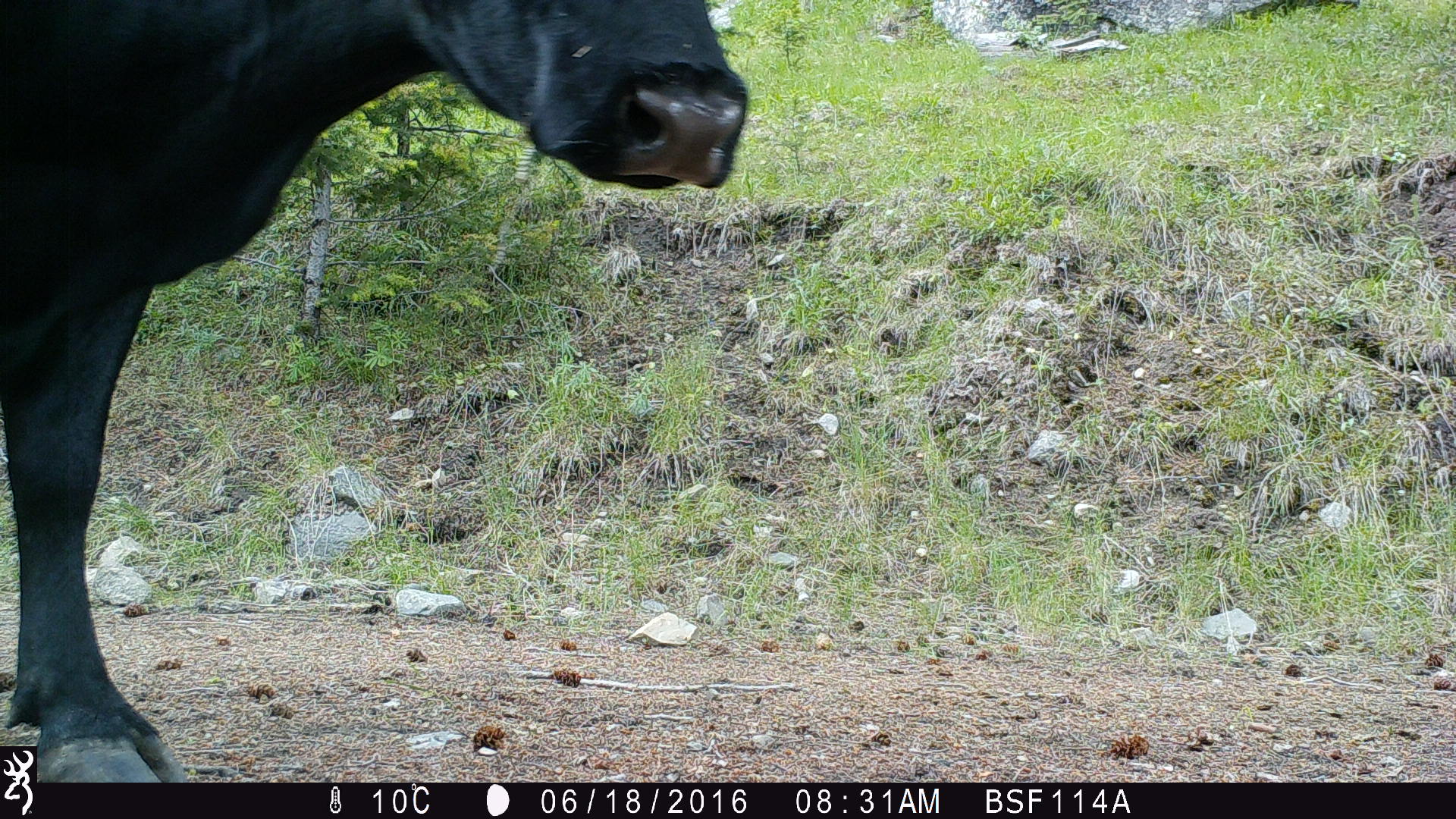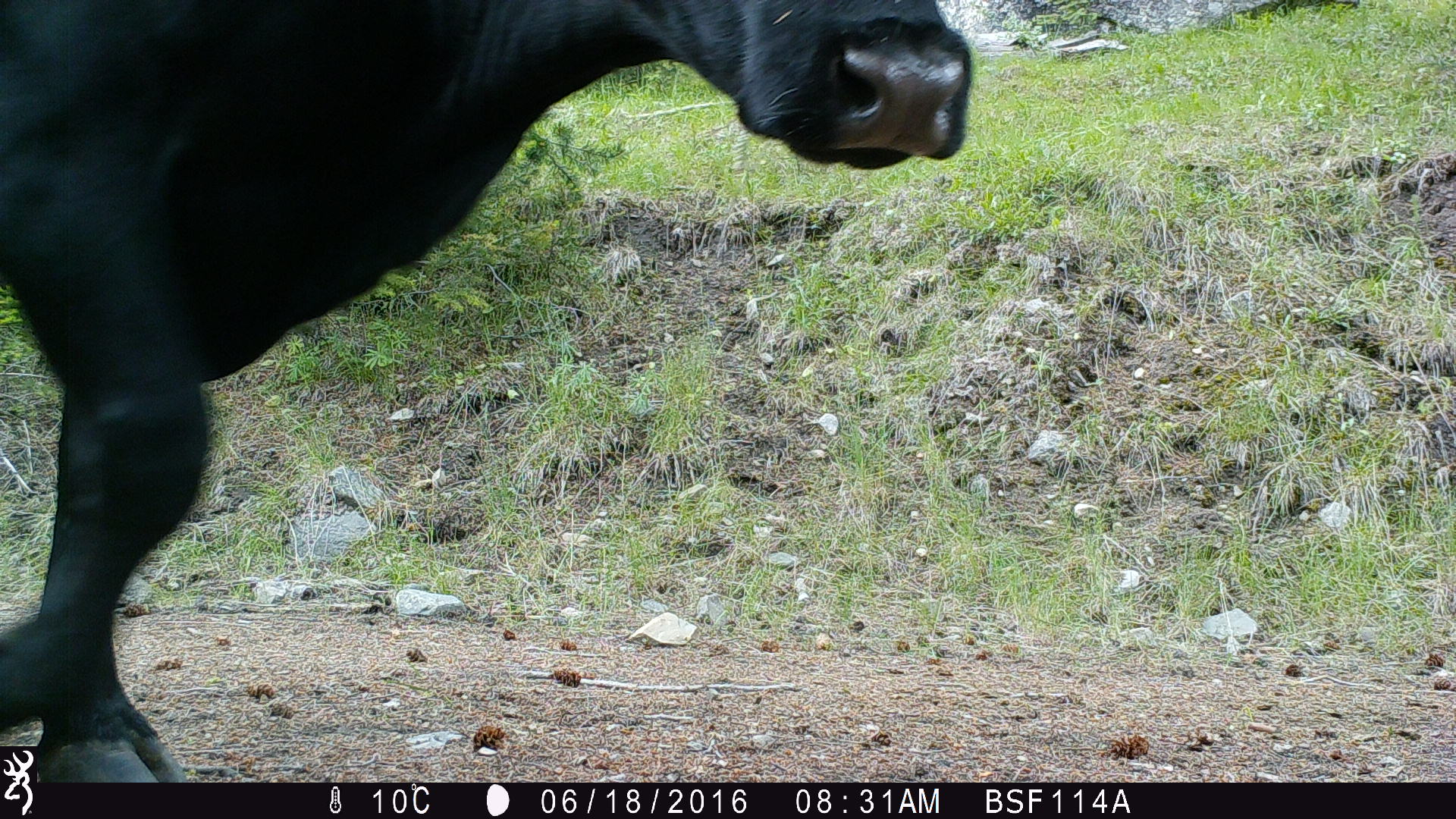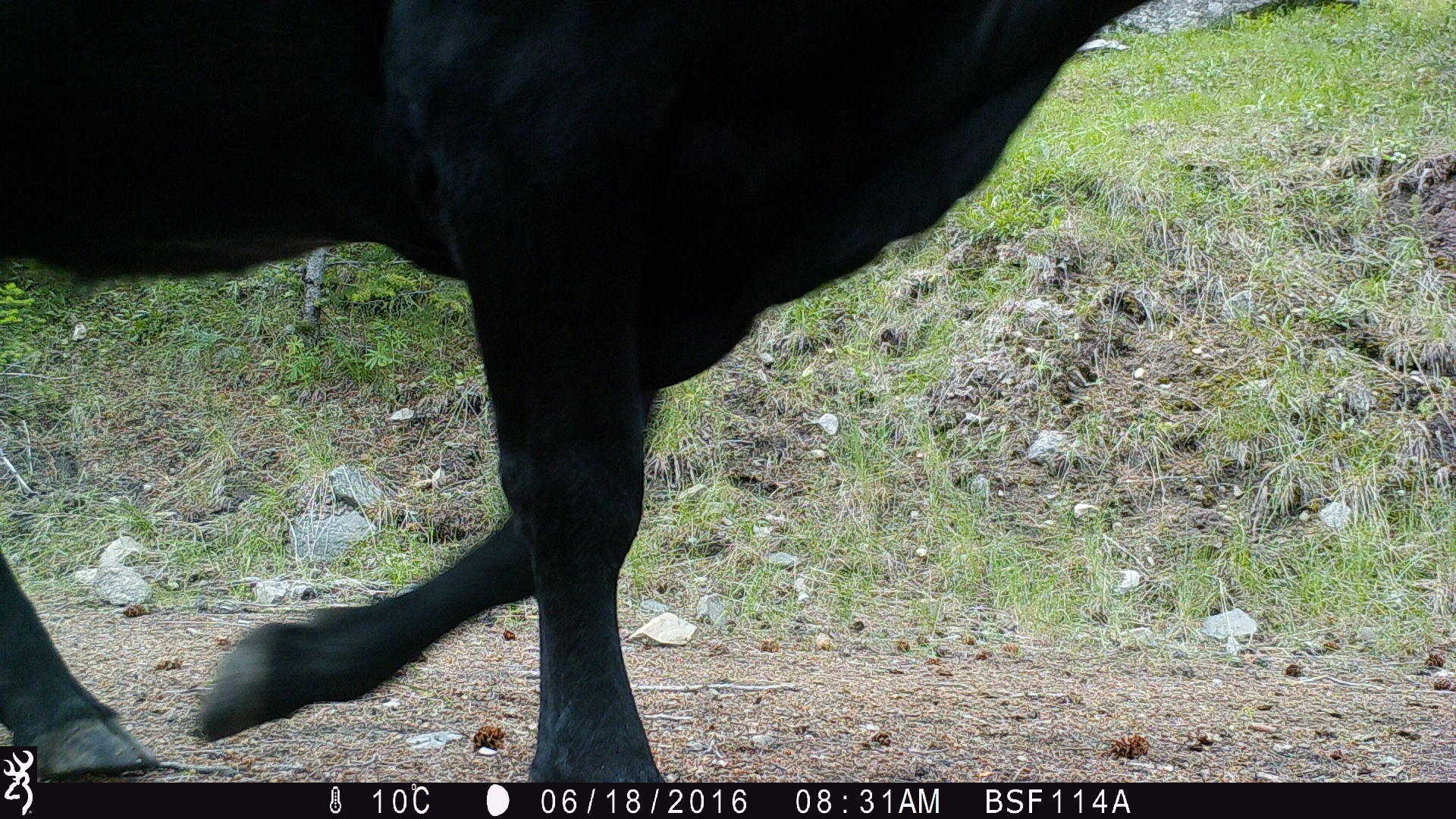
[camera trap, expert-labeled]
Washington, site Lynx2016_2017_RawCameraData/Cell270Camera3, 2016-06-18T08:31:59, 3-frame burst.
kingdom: Animalia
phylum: Chordata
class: Mammalia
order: Artiodactyla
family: Bovidae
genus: Bos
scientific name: Bos taurus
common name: domestic cattle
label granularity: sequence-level